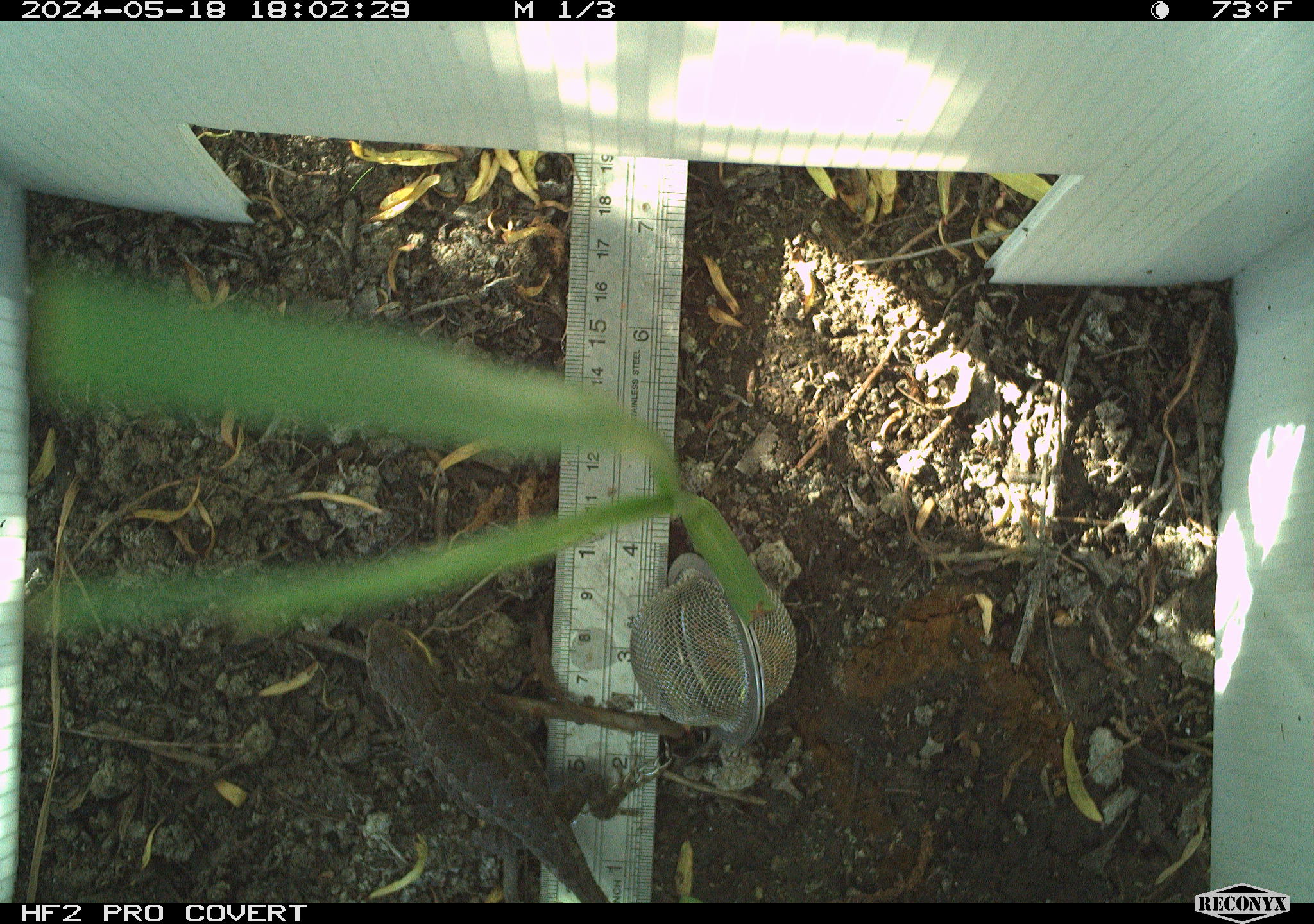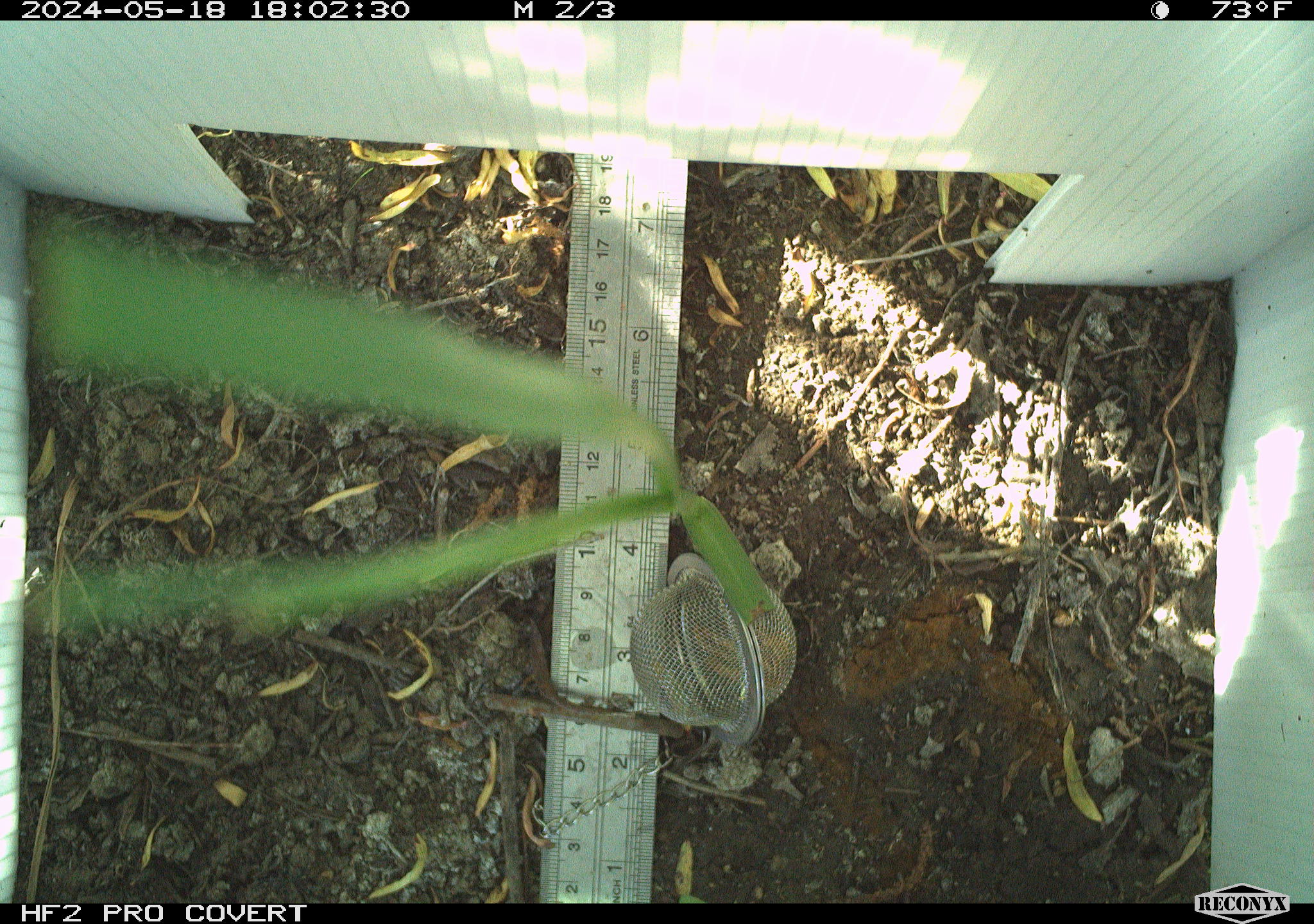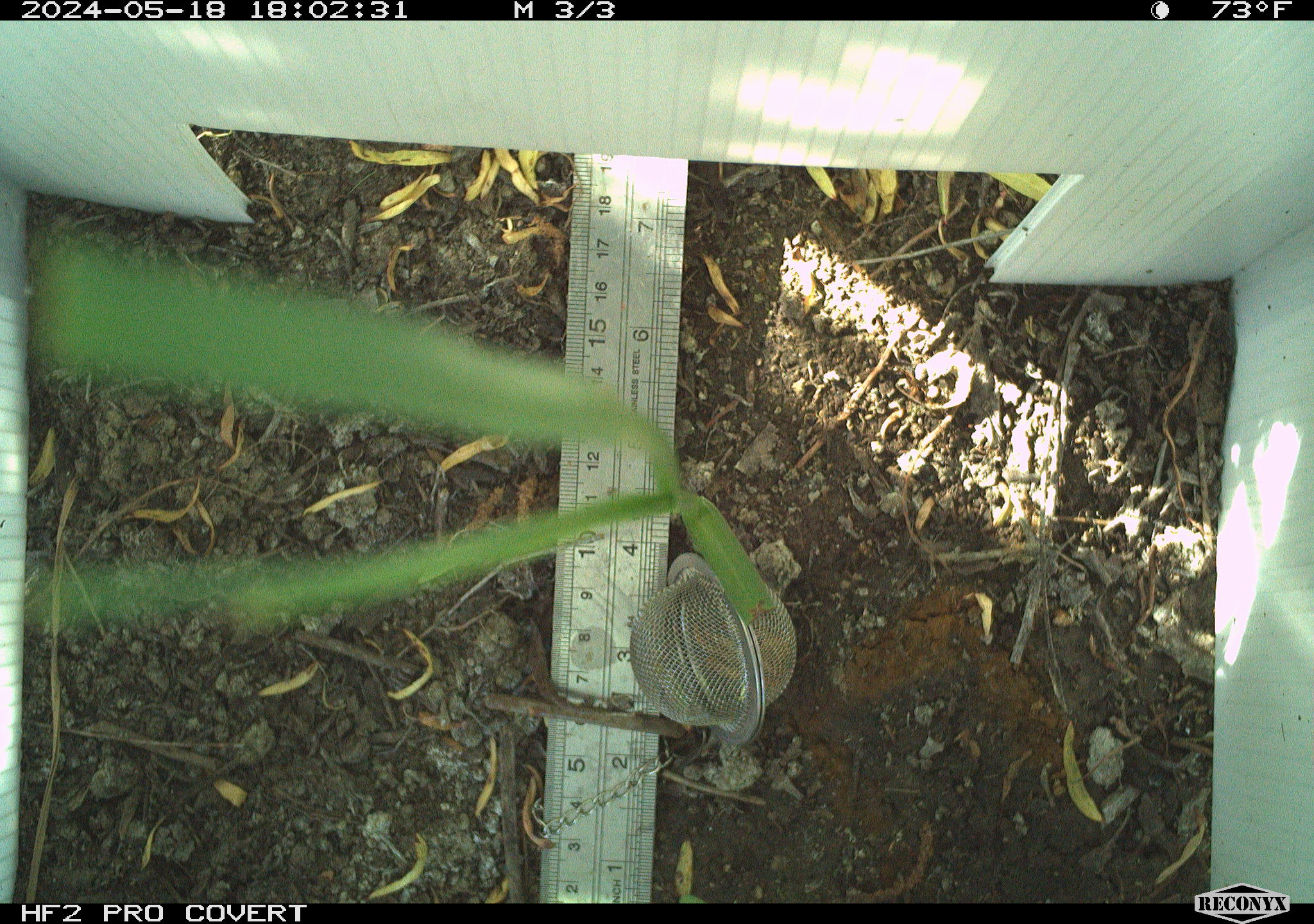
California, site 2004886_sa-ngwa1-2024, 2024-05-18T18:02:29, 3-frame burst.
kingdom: Animalia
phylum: Chordata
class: Reptilia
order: Squamata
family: Phrynosomatidae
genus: Sceloporus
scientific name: Sceloporus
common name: spiny lizards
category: sceloporus species